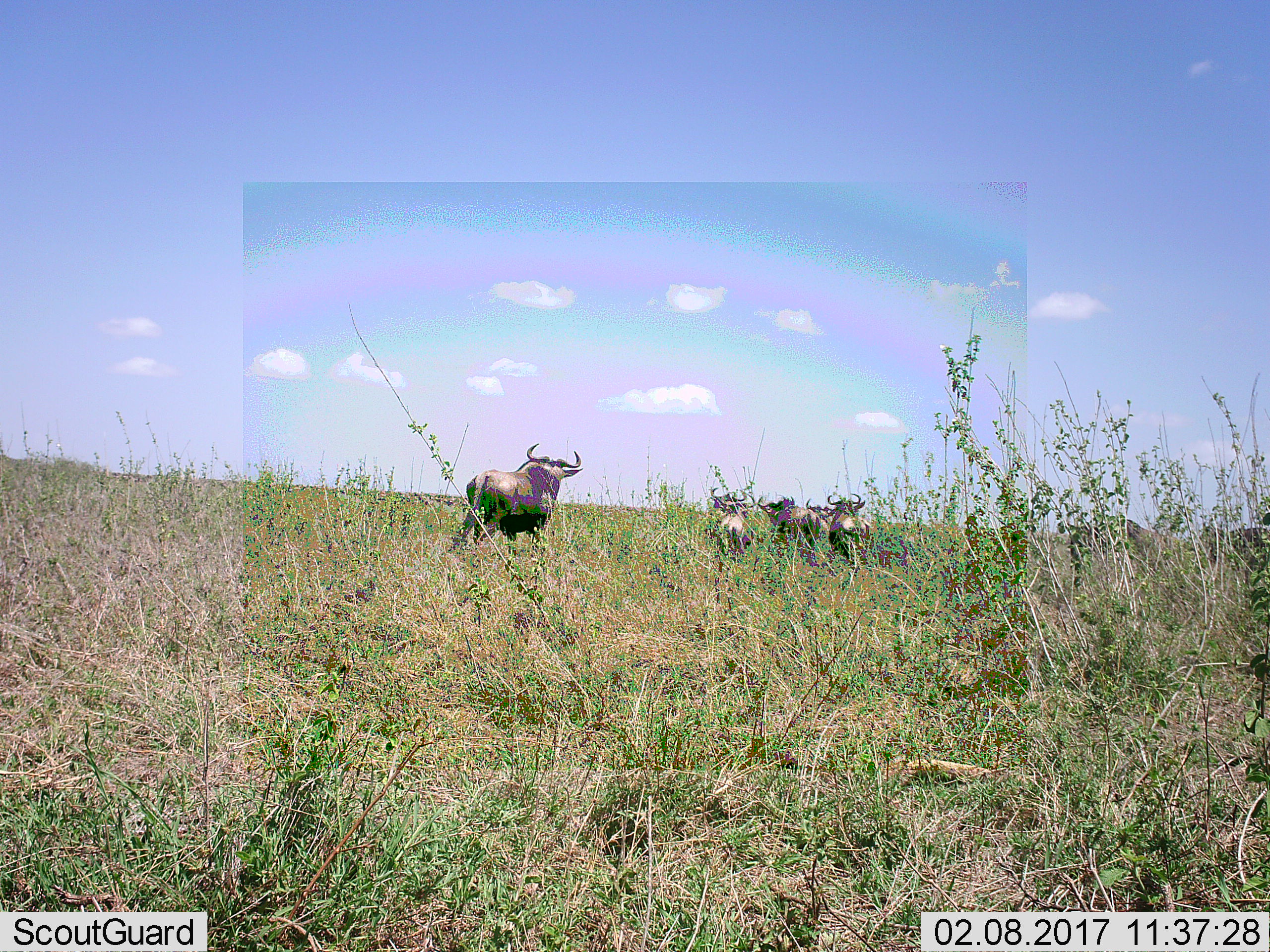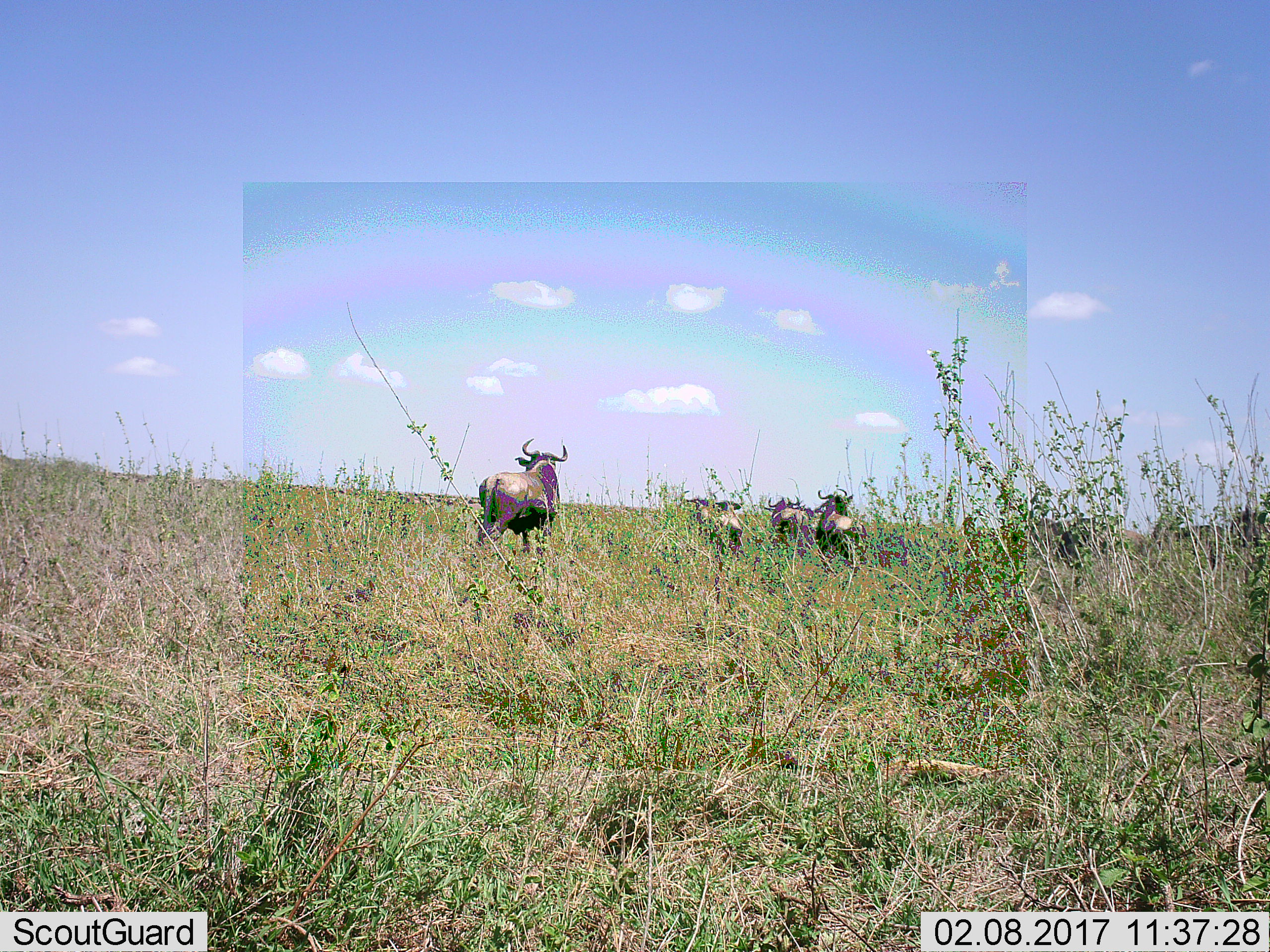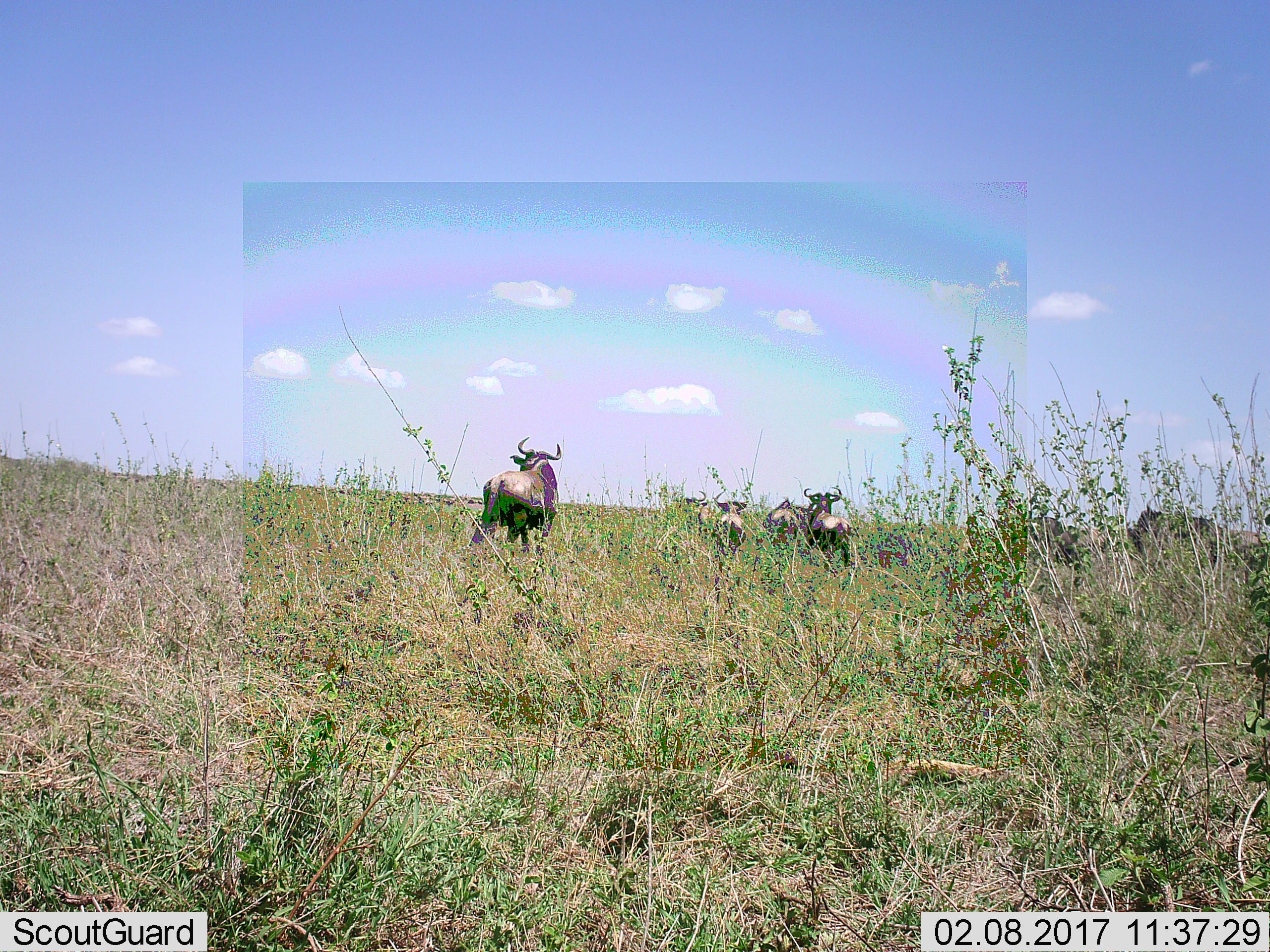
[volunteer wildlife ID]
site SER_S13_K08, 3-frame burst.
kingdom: Animalia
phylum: Chordata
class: Mammalia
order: Artiodactyla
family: Bovidae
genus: Connochaetes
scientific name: Connochaetes taurinus taurinus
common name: blue wildebeest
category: wildebeestblue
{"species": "wildebeestblue (blue wildebeest) (Connochaetes taurinus taurinus)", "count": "7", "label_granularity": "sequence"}